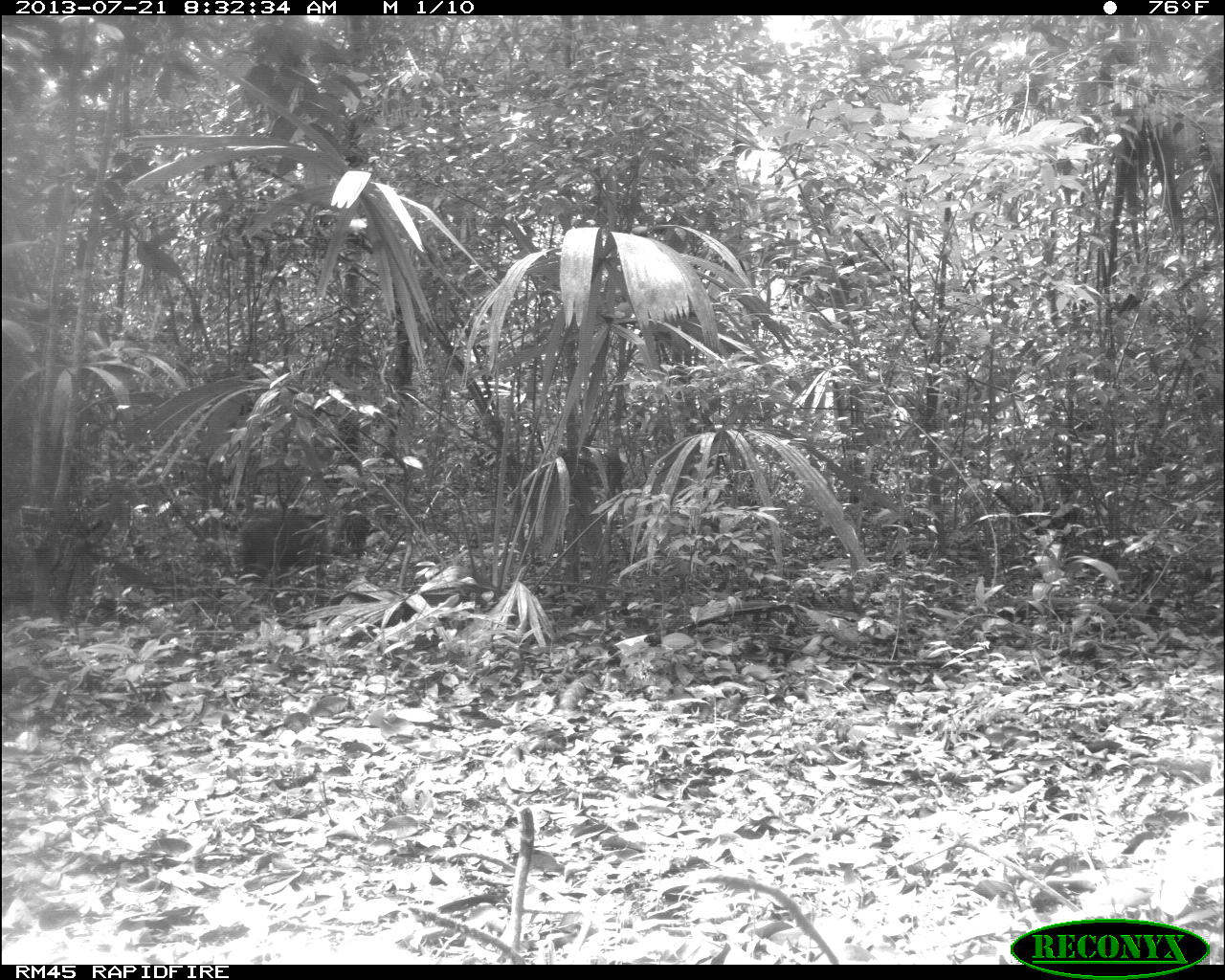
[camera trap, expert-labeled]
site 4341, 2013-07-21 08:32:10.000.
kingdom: Animalia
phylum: Chordata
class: Mammalia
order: Artiodactyla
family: Tayassuidae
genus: Pecari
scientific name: Pecari tajacu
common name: collared peccary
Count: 3.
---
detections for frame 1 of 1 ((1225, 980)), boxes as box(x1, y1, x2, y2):
pecari tajacu: box(235, 506, 369, 581)